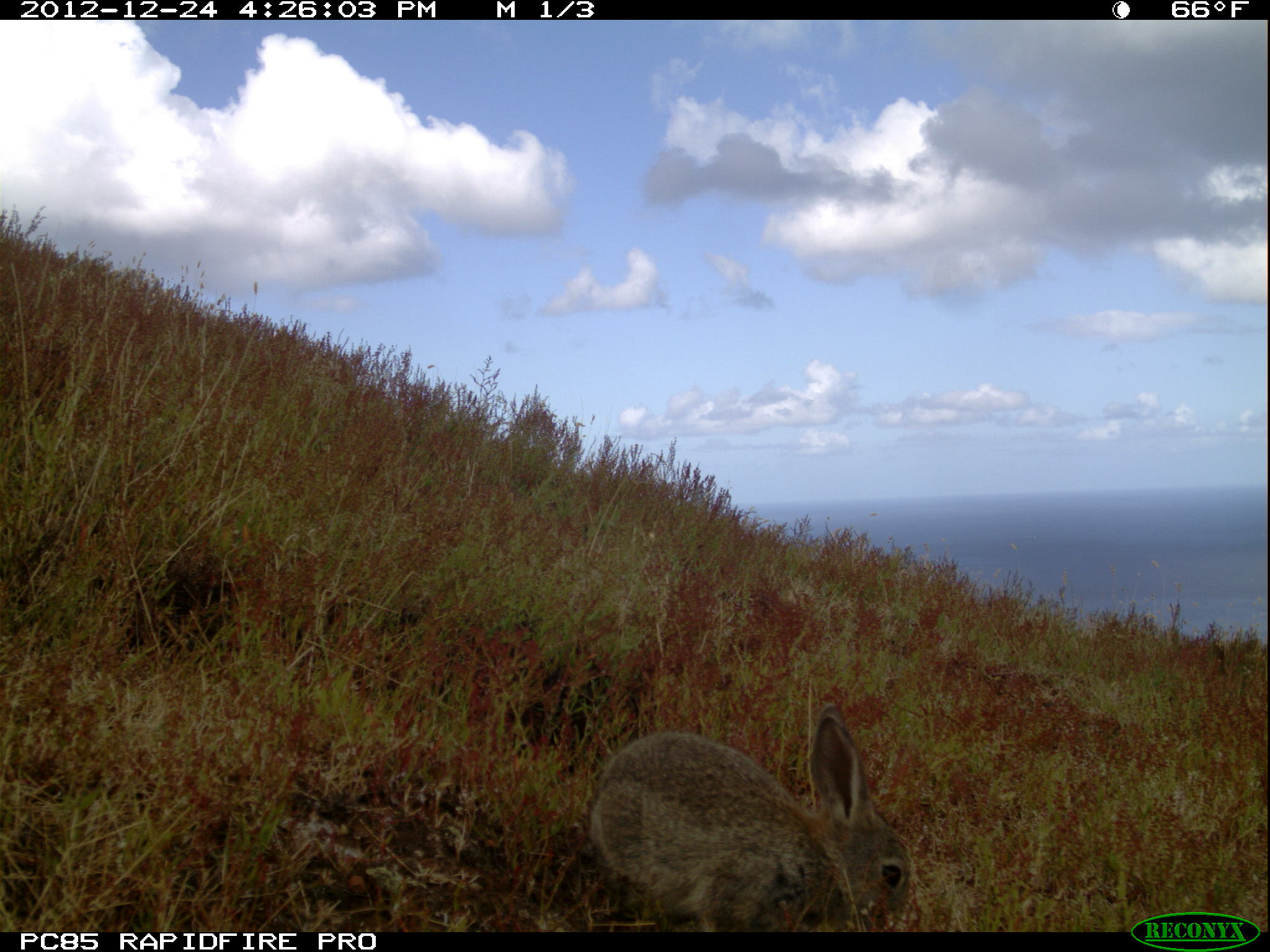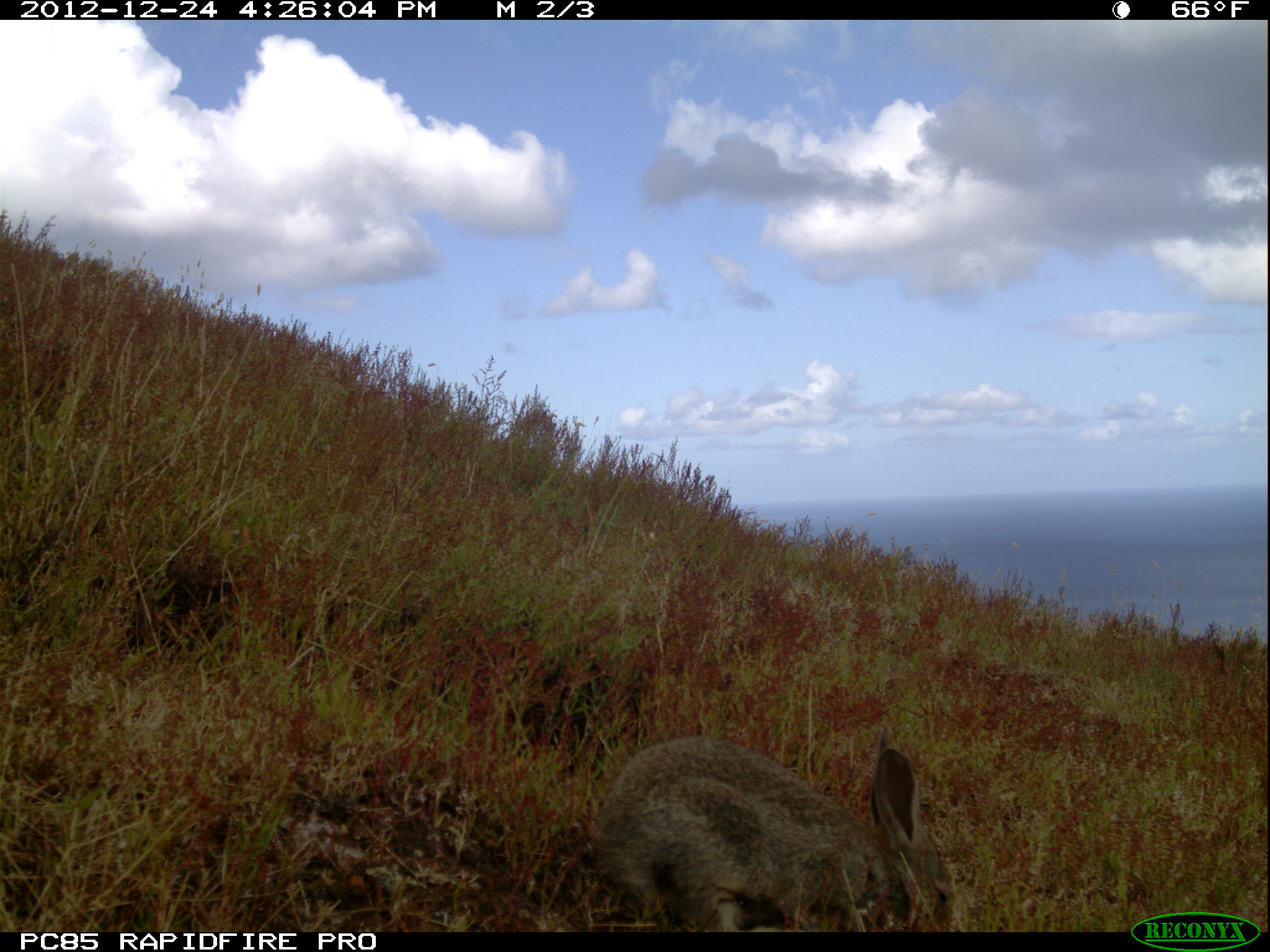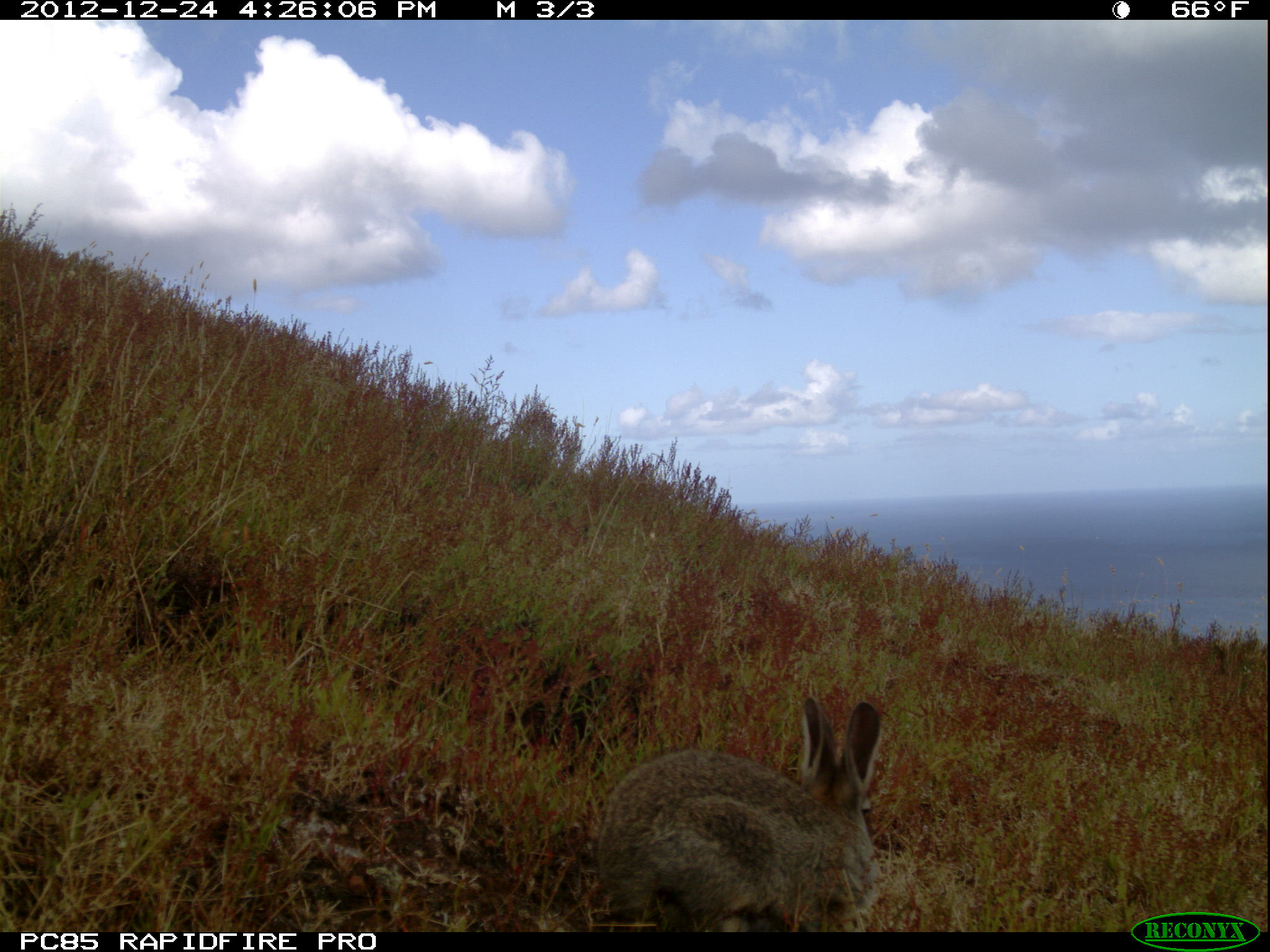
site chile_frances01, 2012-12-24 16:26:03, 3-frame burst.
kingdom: Animalia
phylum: Chordata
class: Mammalia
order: Lagomorpha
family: Leporidae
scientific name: Leporidae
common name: rabbits and hares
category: rabbit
Rabbit (rabbits and hares) (Leporidae).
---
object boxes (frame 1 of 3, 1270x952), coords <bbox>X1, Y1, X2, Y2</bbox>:
rabbit: <bbox>584, 702, 917, 930</bbox>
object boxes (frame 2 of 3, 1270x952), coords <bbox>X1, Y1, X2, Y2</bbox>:
rabbit: <bbox>585, 733, 960, 932</bbox>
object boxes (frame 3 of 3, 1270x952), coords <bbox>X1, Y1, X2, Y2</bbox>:
rabbit: <bbox>585, 695, 885, 930</bbox>